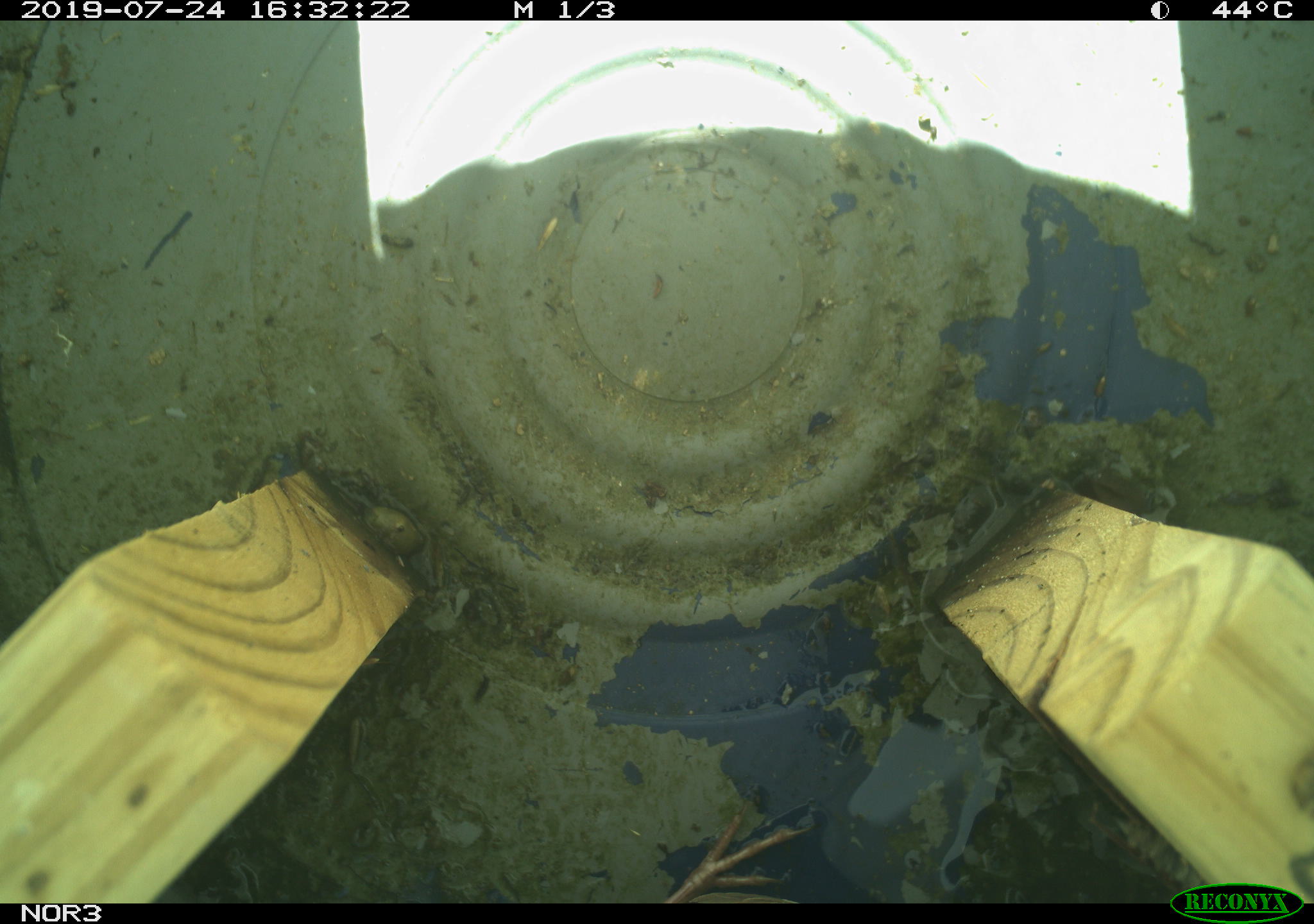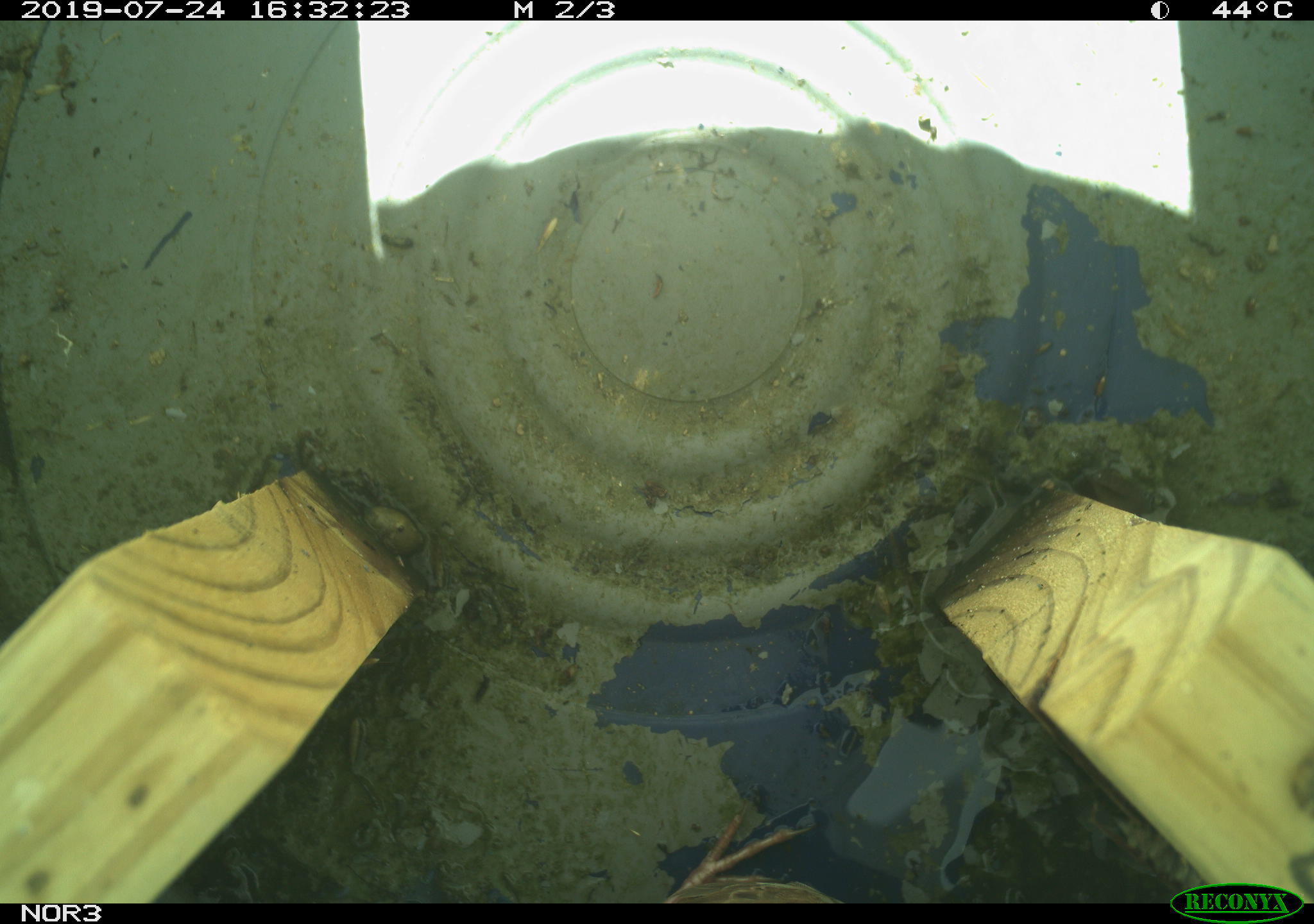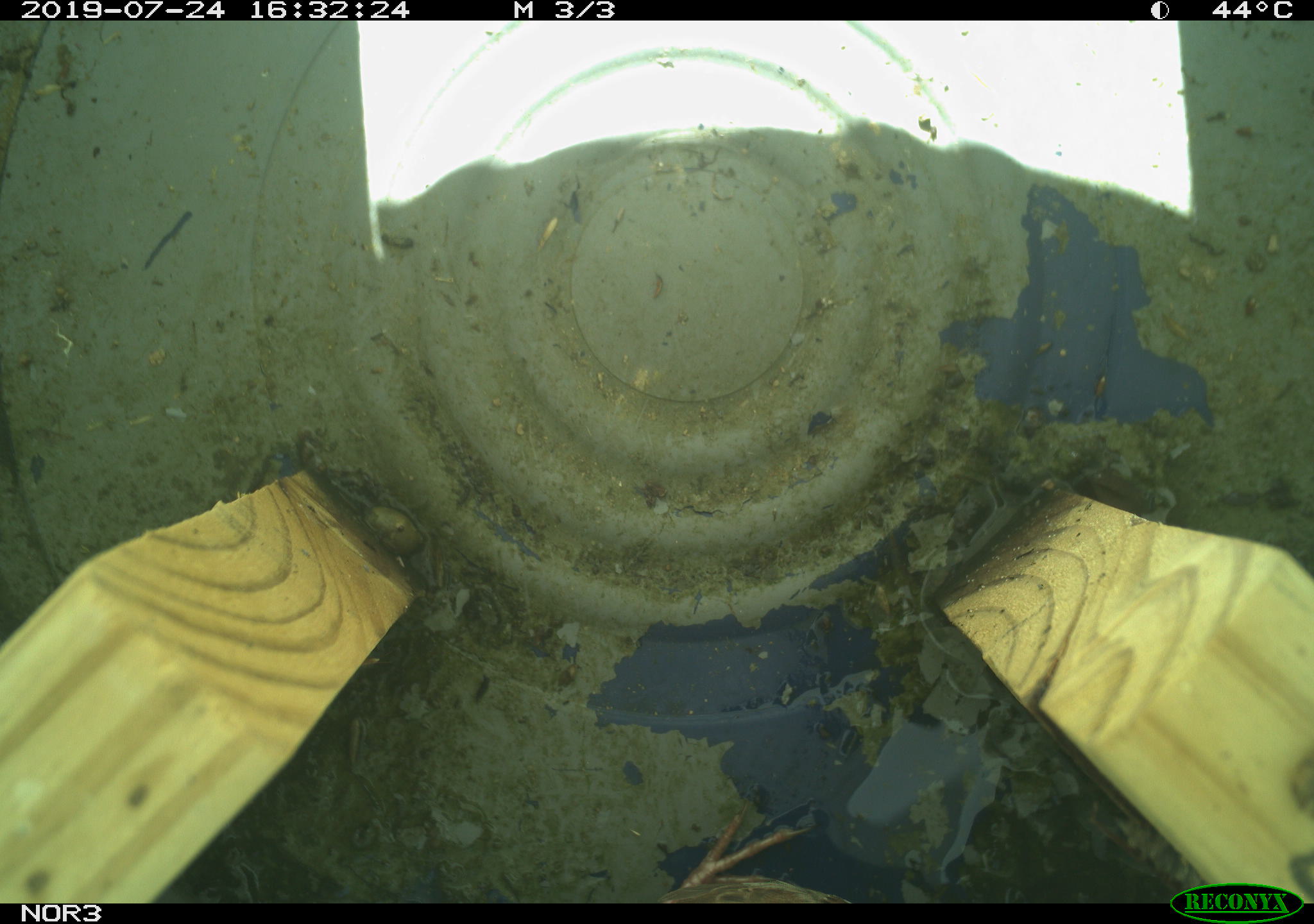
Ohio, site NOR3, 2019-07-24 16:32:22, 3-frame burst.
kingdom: Animalia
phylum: Chordata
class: Aves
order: Passeriformes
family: Passerellidae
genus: Melospiza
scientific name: Melospiza melodia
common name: song sparrow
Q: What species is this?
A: Song sparrow (Melospiza melodia).